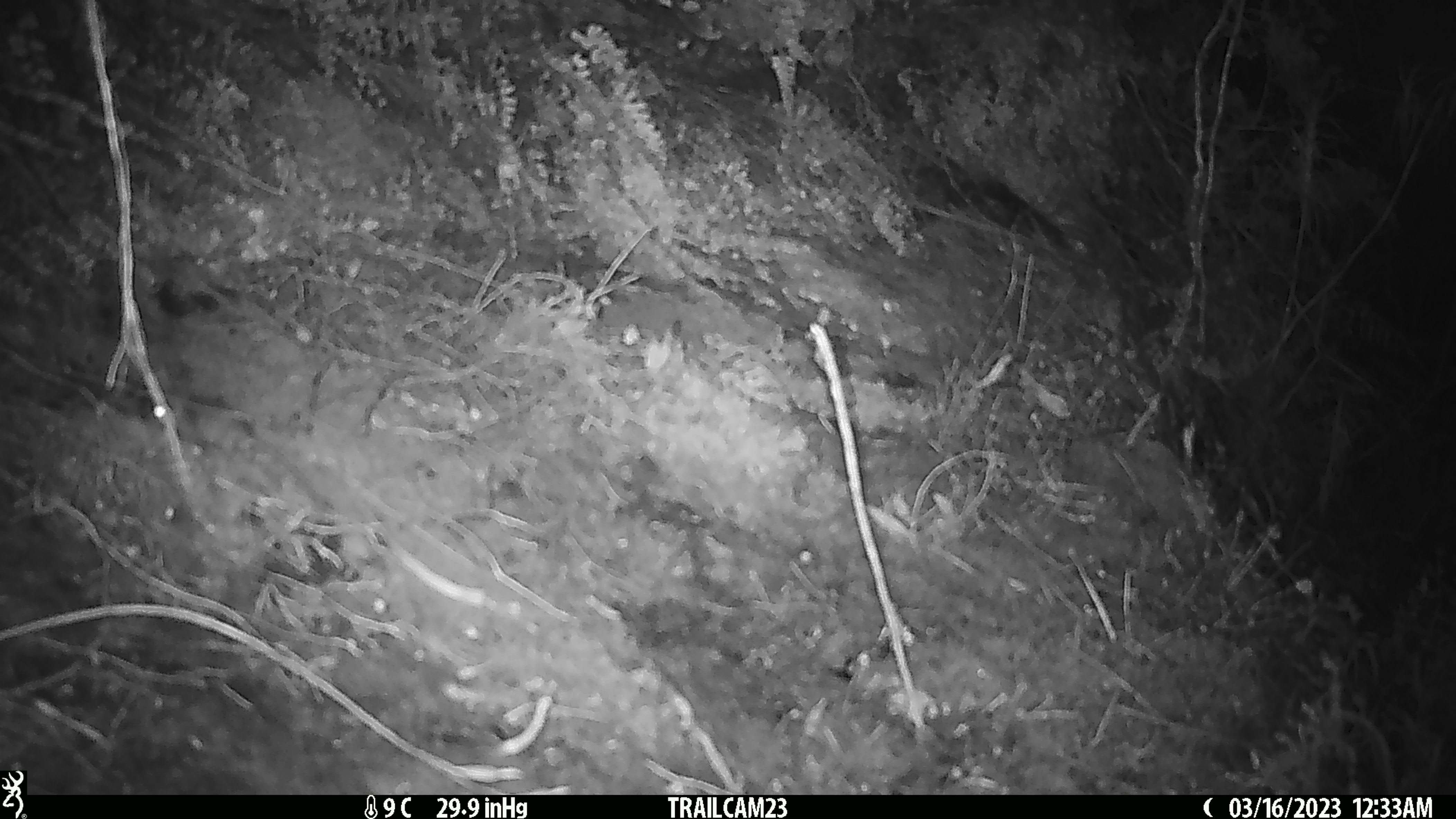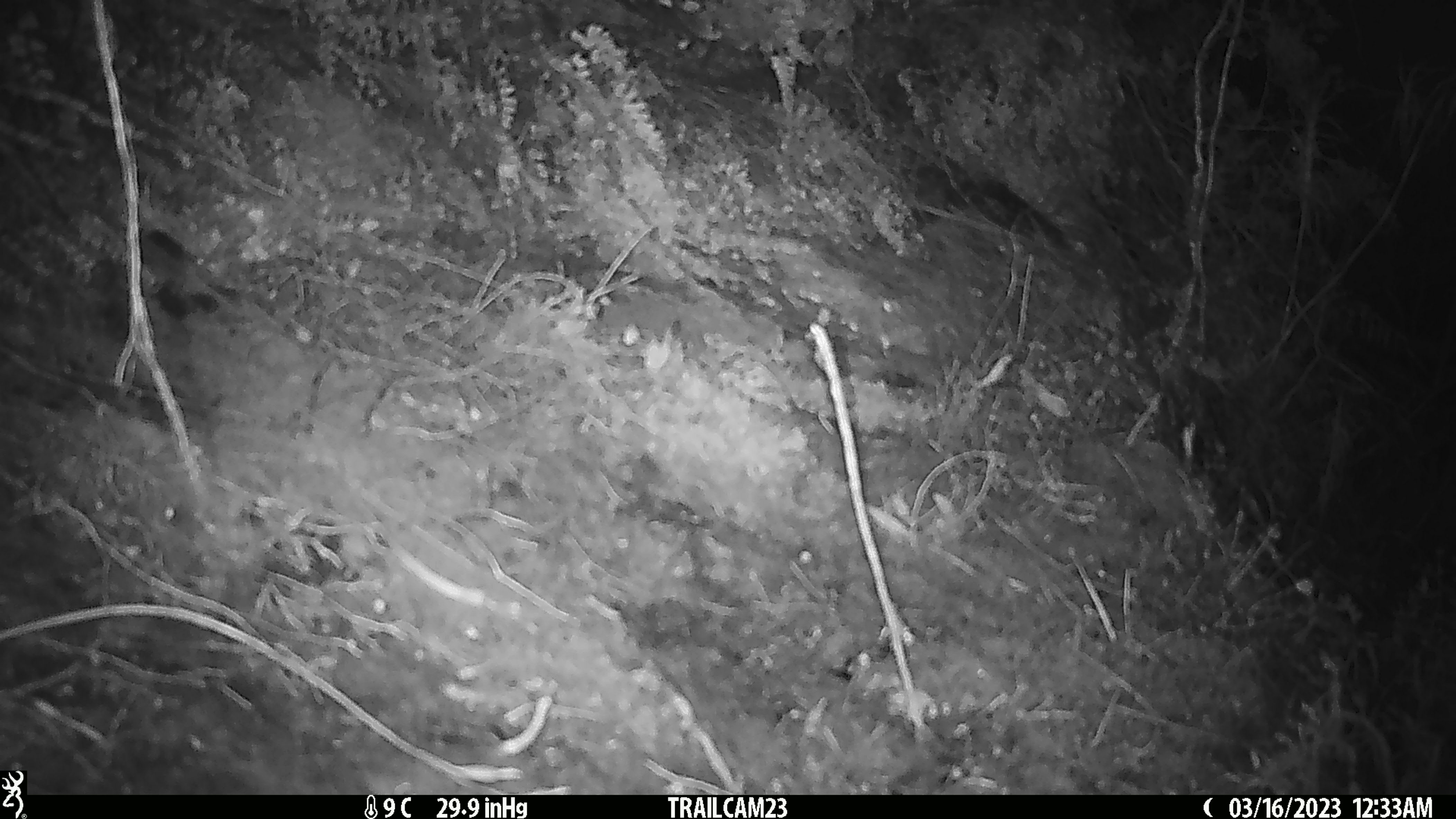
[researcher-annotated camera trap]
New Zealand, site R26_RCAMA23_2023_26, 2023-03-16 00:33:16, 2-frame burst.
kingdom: Animalia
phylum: Chordata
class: Mammalia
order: Rodentia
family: Muridae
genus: Mus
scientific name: Mus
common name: mouse